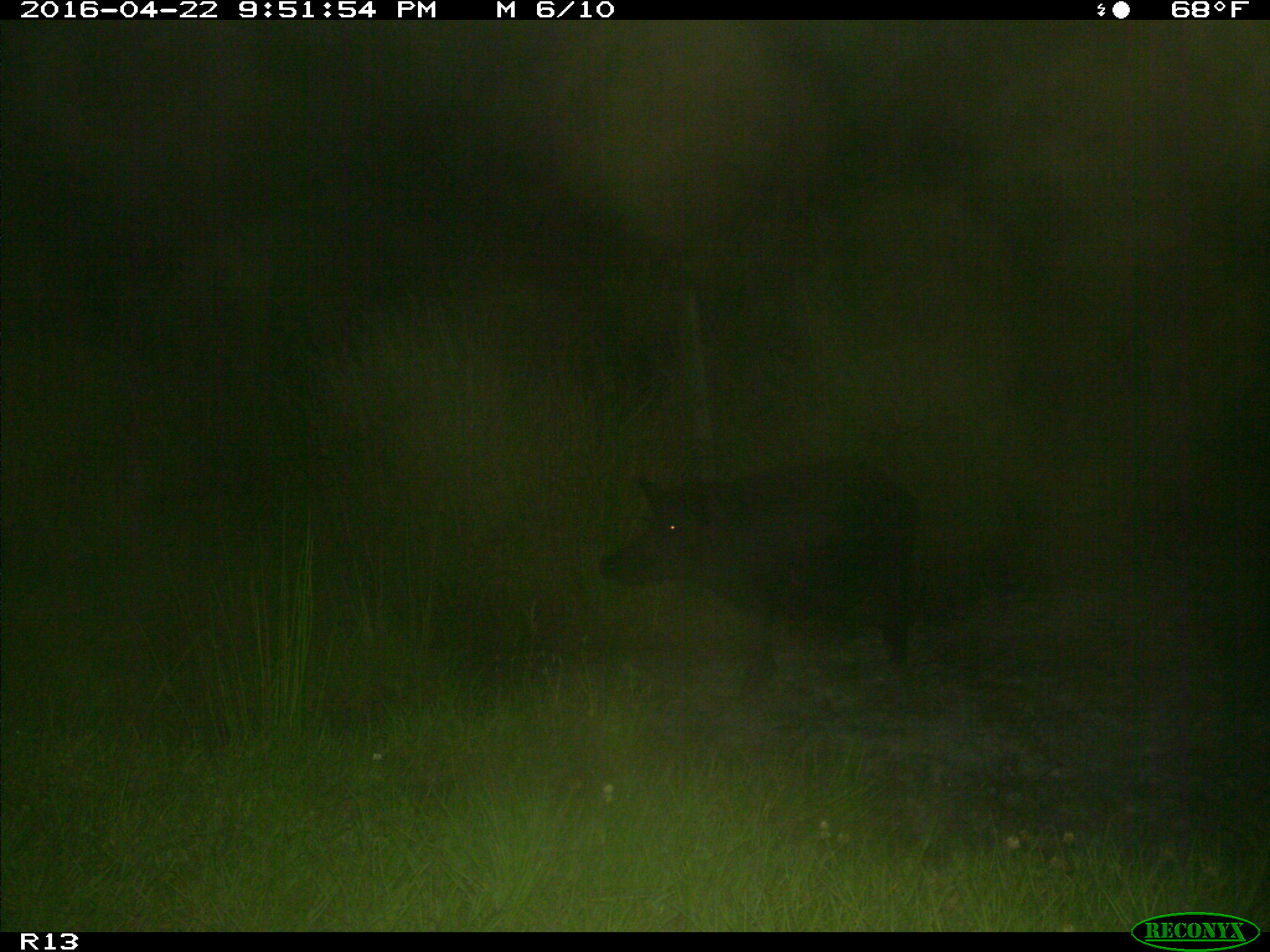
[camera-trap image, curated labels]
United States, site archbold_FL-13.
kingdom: Animalia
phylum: Chordata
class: Mammalia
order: Artiodactyla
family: Suidae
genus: Sus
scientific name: Sus scrofa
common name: wild boar